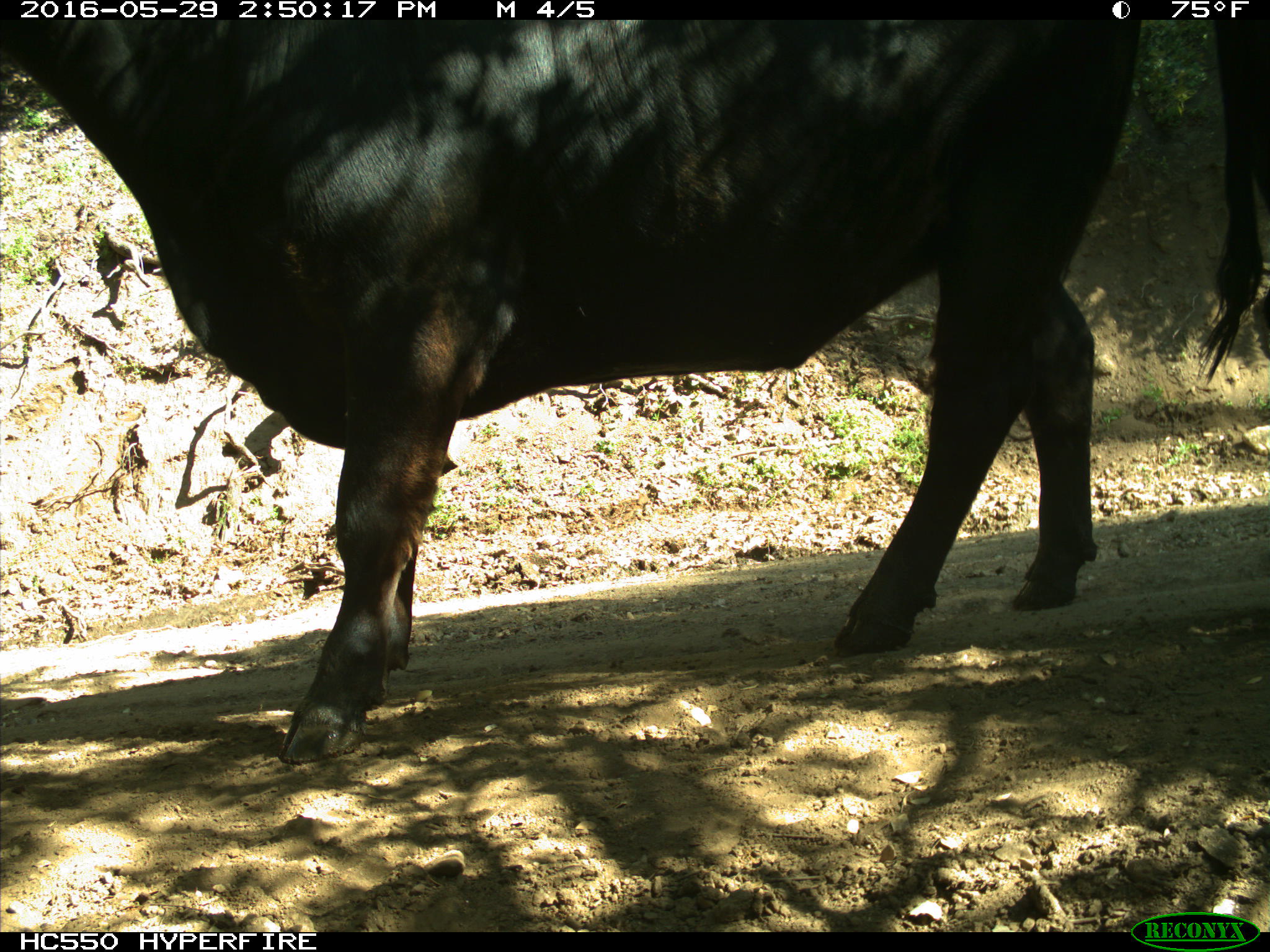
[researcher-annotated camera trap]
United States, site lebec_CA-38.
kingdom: Animalia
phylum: Chordata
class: Mammalia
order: Artiodactyla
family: Bovidae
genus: Bos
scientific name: Bos taurus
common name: domestic cow